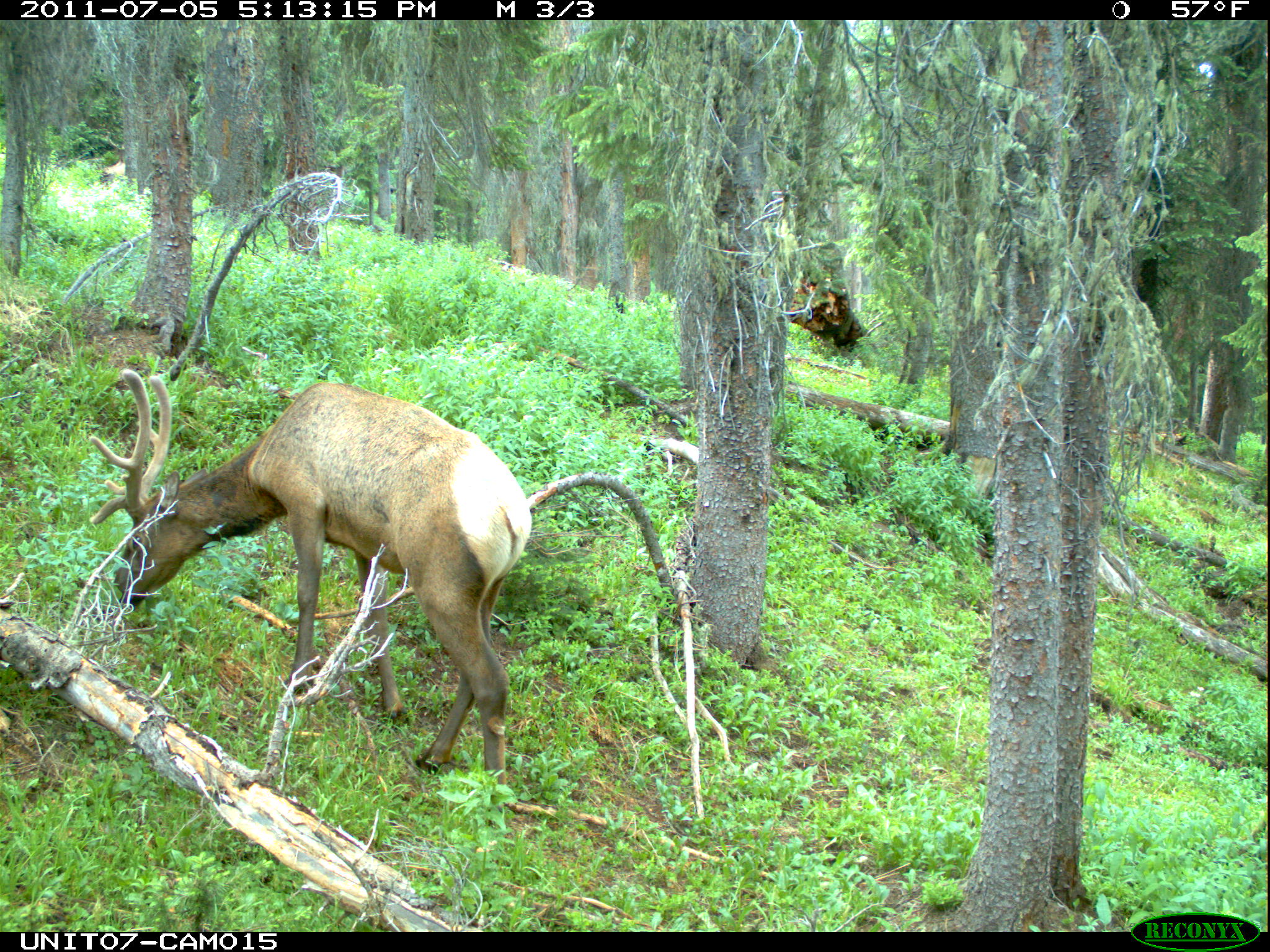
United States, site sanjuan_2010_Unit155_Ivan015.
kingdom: Animalia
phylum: Chordata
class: Mammalia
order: Artiodactyla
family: Cervidae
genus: Cervus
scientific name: Cervus elaphus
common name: red deer